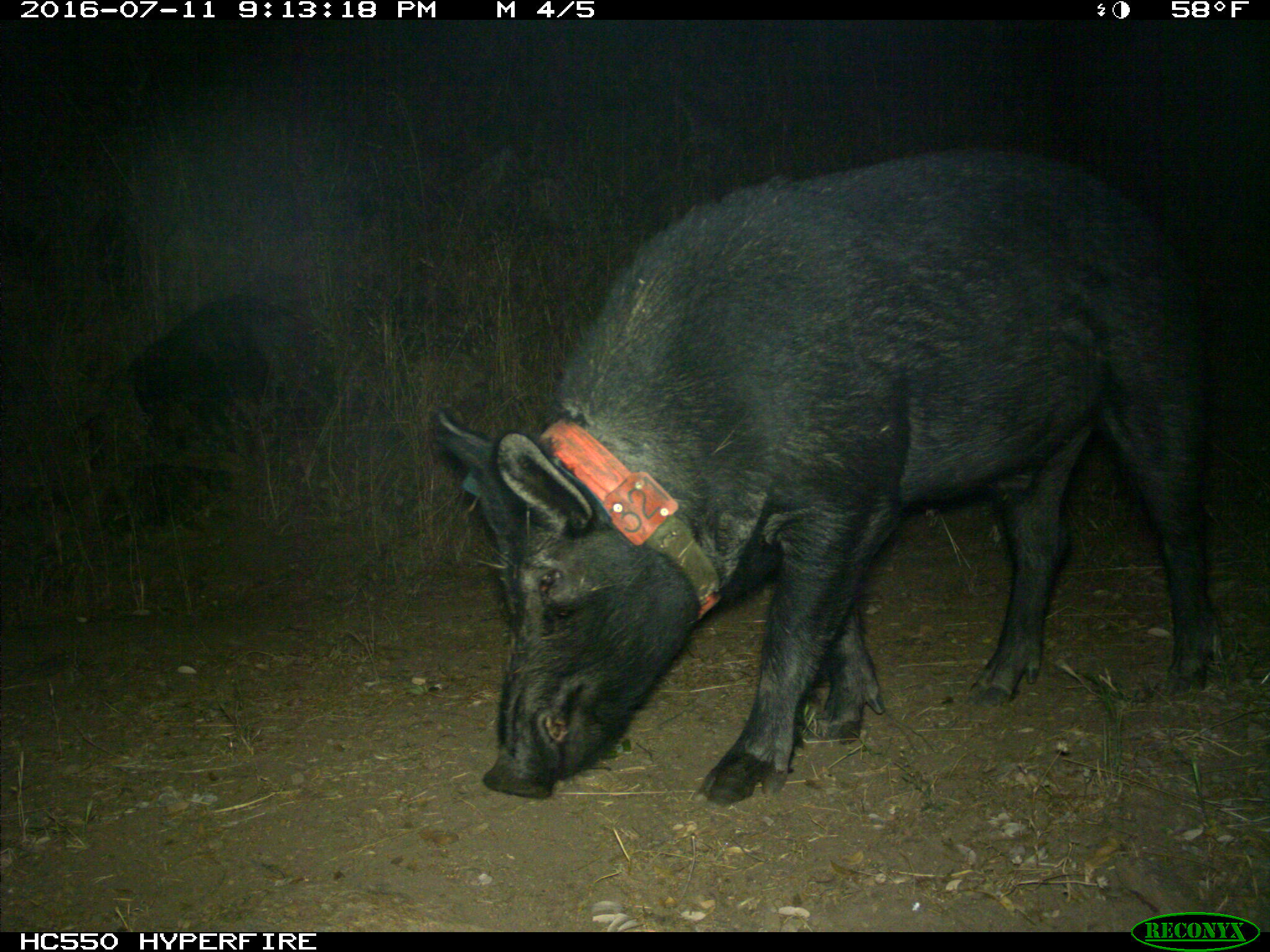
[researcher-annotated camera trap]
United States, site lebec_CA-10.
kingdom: Animalia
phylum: Chordata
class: Mammalia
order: Artiodactyla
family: Suidae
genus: Sus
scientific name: Sus scrofa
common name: wild boar